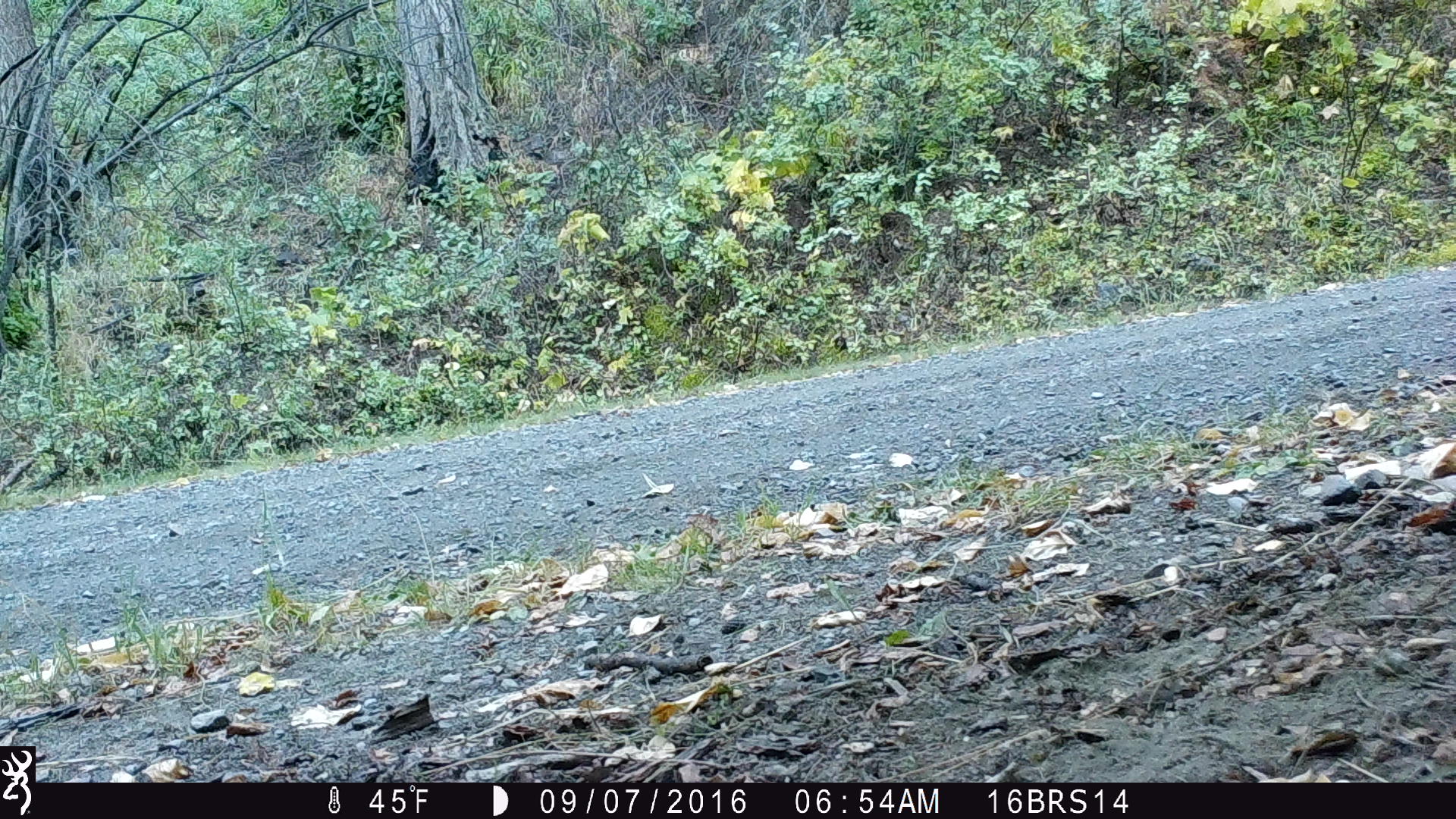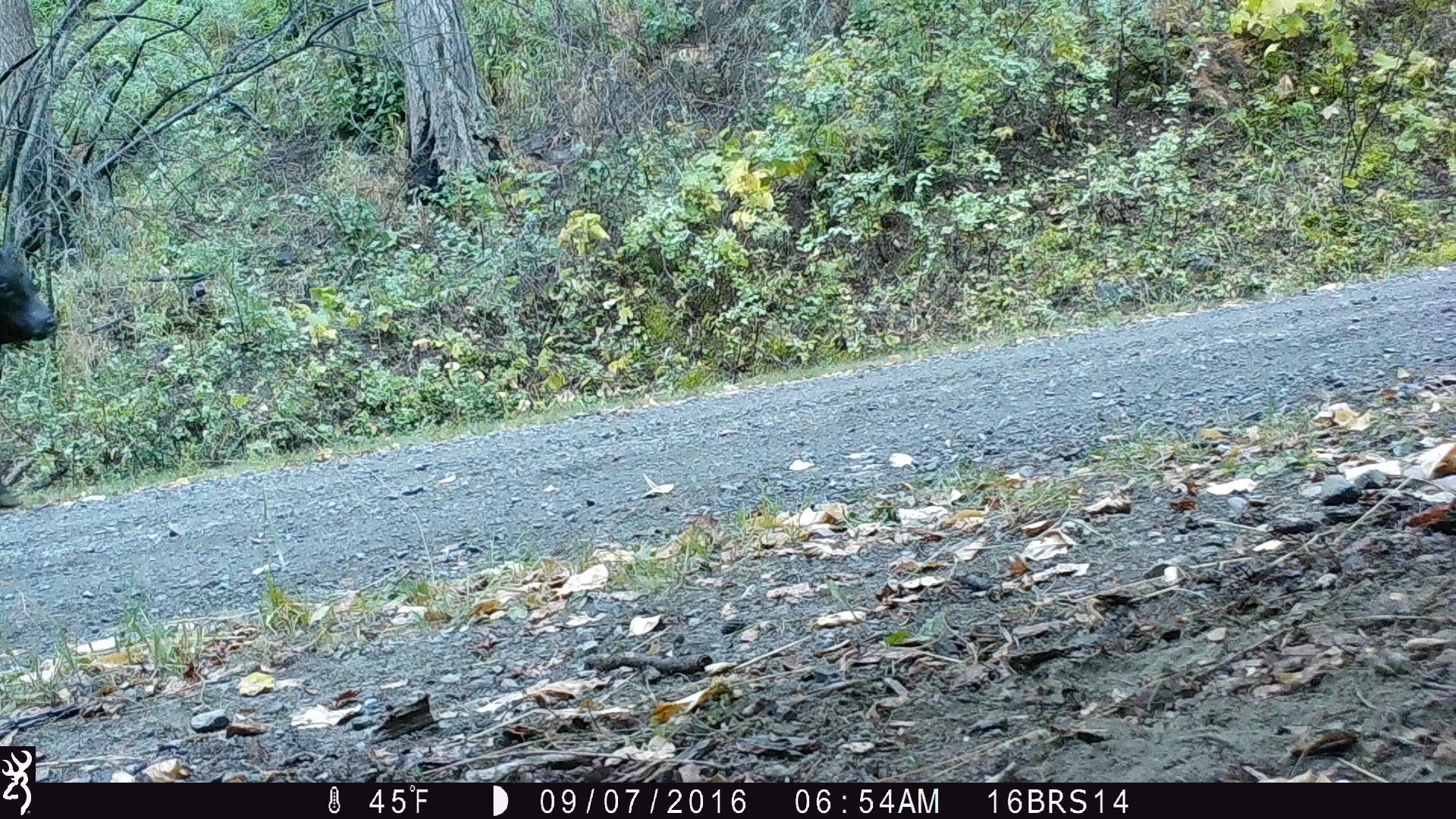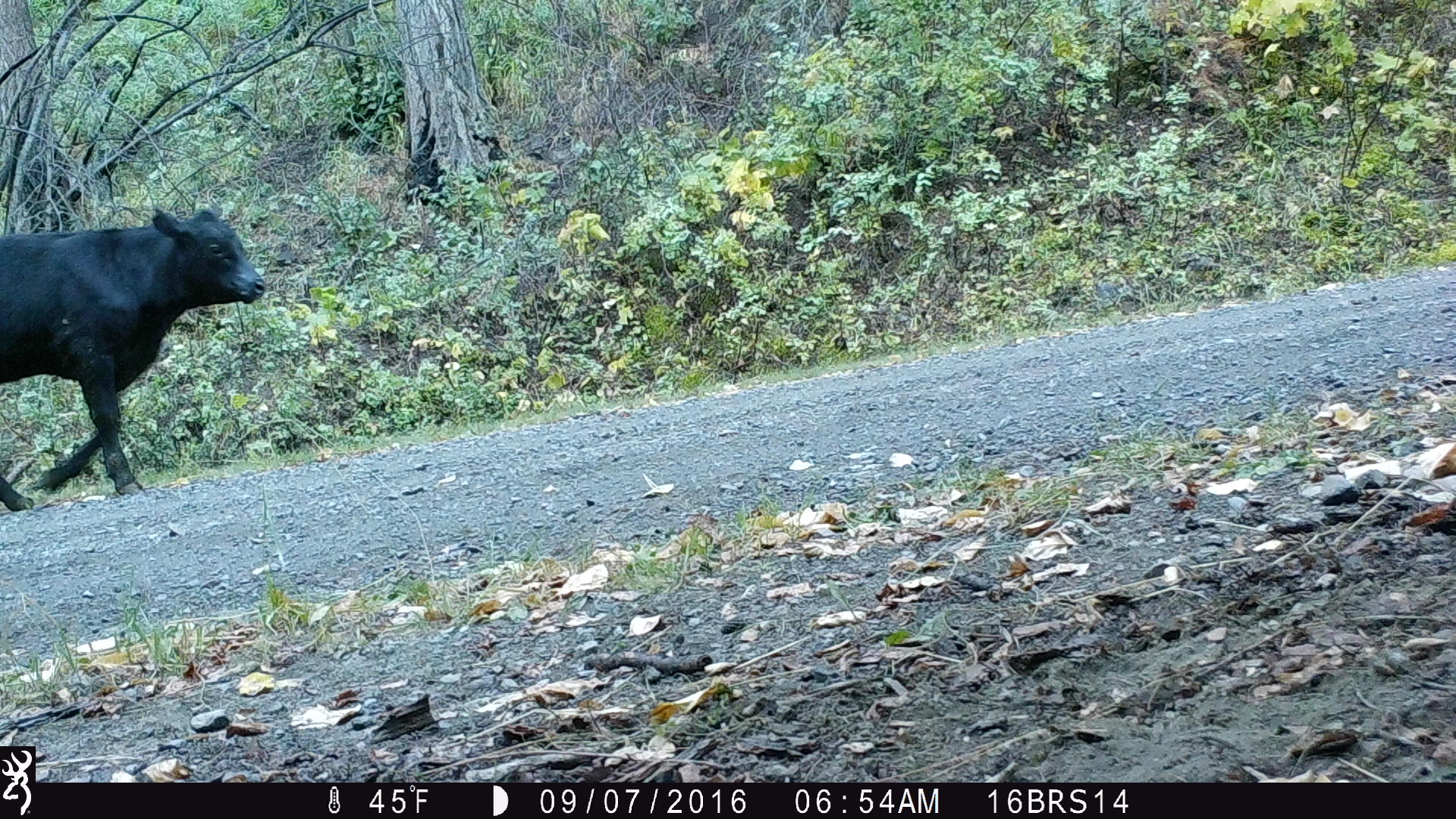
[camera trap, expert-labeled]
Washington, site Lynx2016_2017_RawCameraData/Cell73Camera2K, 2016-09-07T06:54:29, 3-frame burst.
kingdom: Animalia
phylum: Chordata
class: Mammalia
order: Artiodactyla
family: Bovidae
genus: Bos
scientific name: Bos taurus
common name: domestic cattle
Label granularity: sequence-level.